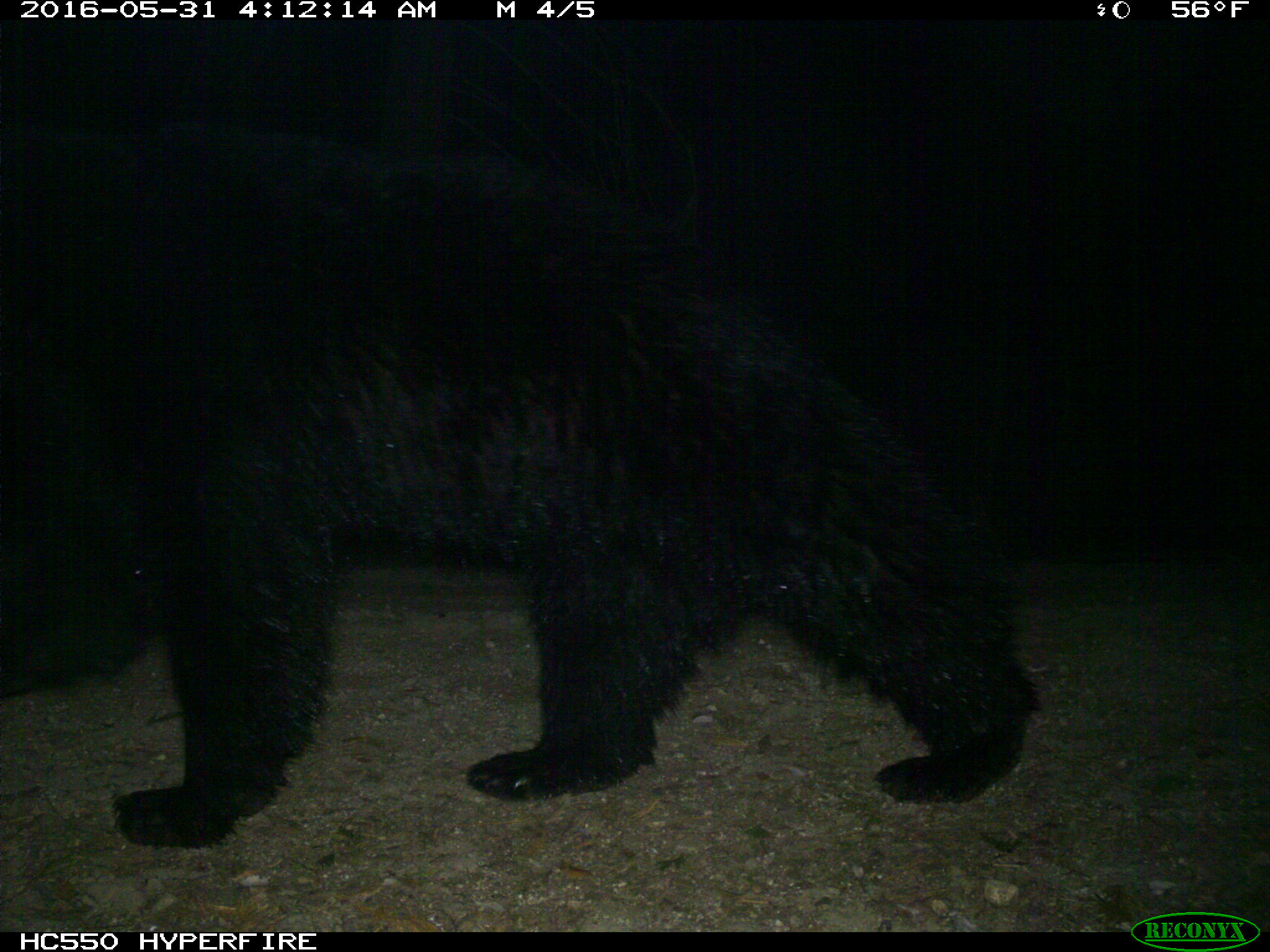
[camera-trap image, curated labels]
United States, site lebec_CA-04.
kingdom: Animalia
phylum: Chordata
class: Mammalia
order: Carnivora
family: Ursidae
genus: Ursus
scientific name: Ursus americanus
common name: american black bear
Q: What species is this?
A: Ursus americanus (american black bear).